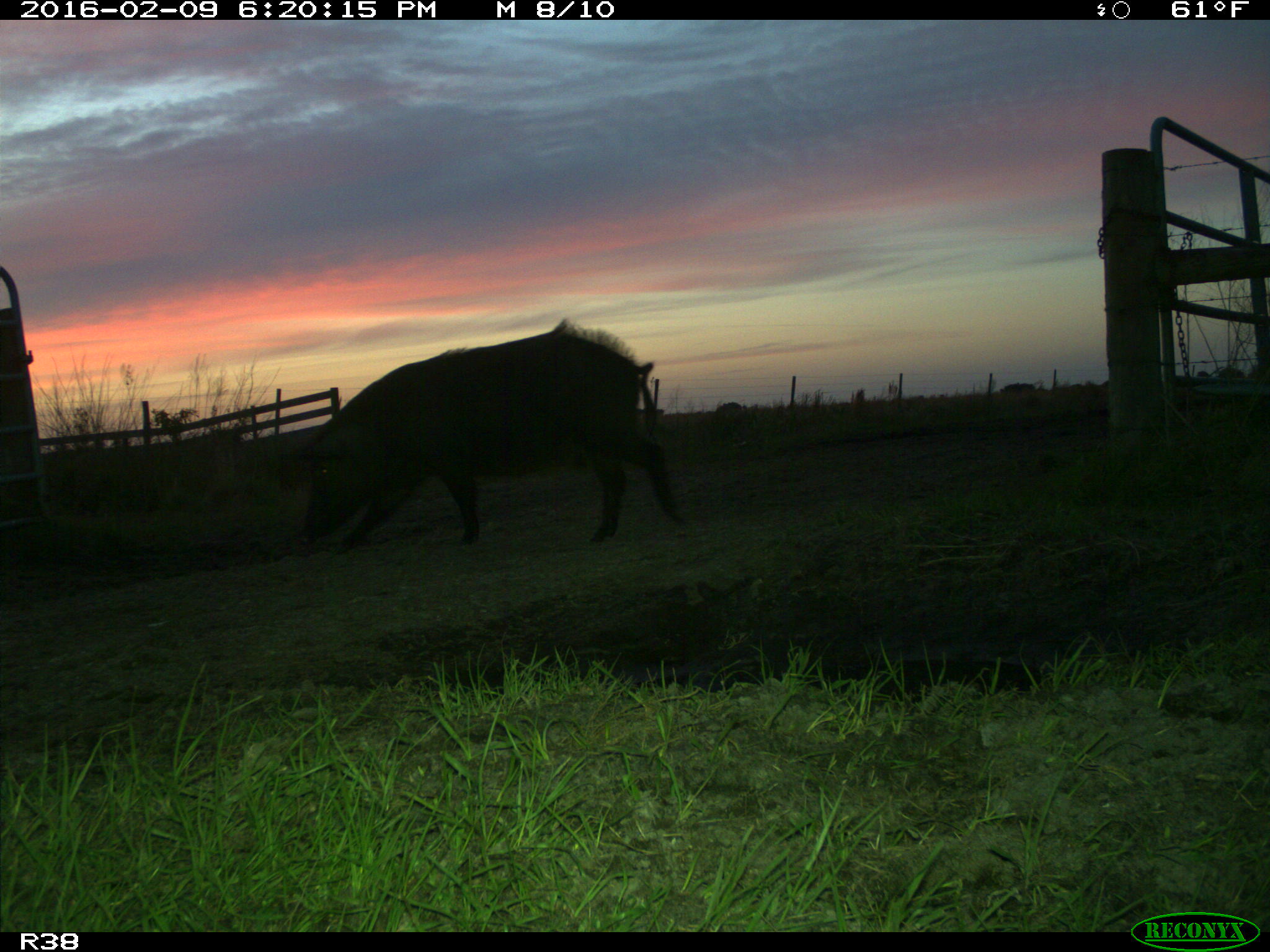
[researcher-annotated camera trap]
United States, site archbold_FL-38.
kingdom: Animalia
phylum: Chordata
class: Mammalia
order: Artiodactyla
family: Suidae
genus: Sus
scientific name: Sus scrofa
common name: wild boar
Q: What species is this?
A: Sus scrofa (wild boar).